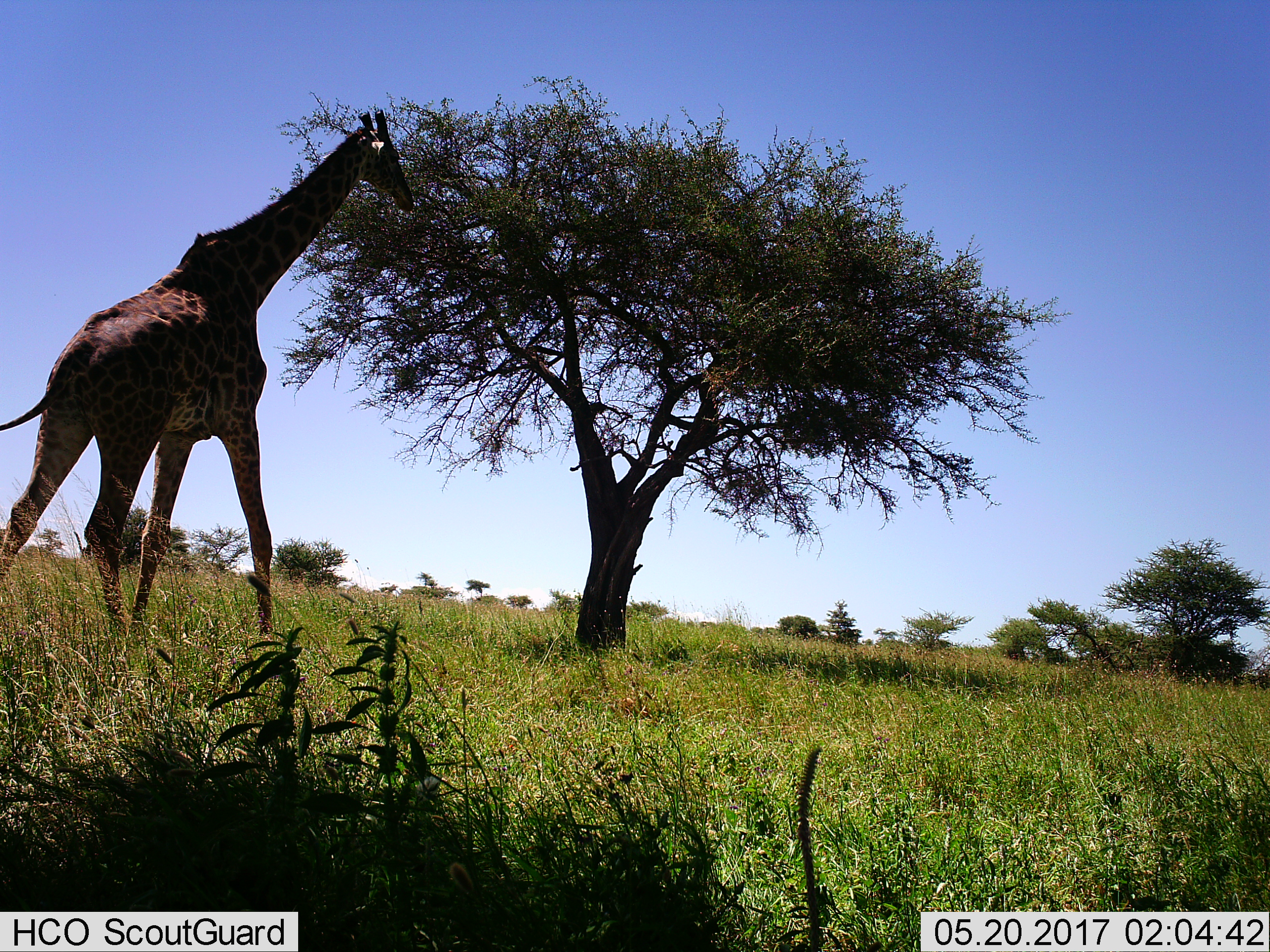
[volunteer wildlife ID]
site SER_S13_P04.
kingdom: Animalia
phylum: Chordata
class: Mammalia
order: Artiodactyla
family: Giraffidae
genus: Giraffa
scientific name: Giraffa camelopardalis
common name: giraffe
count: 1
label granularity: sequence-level